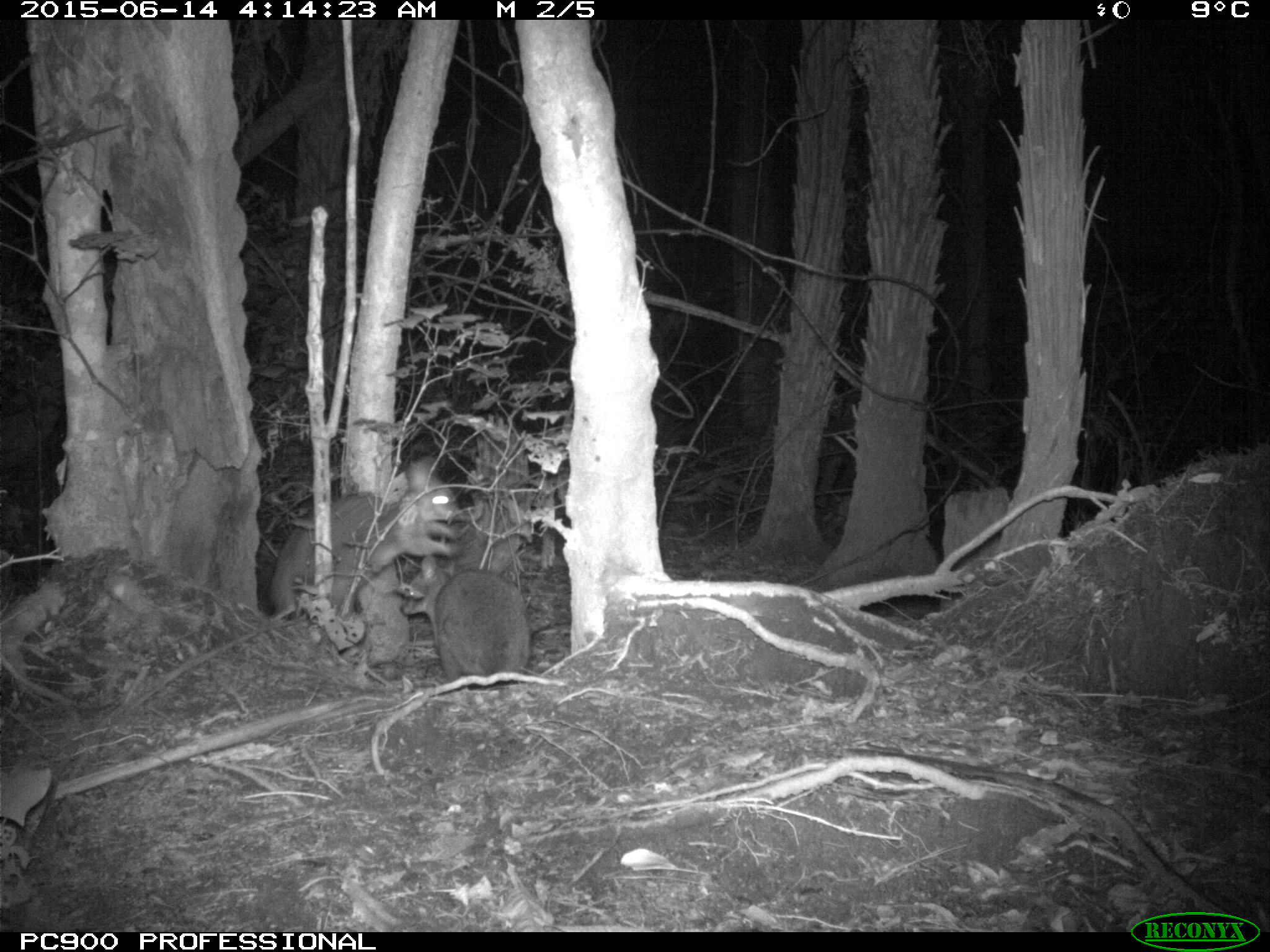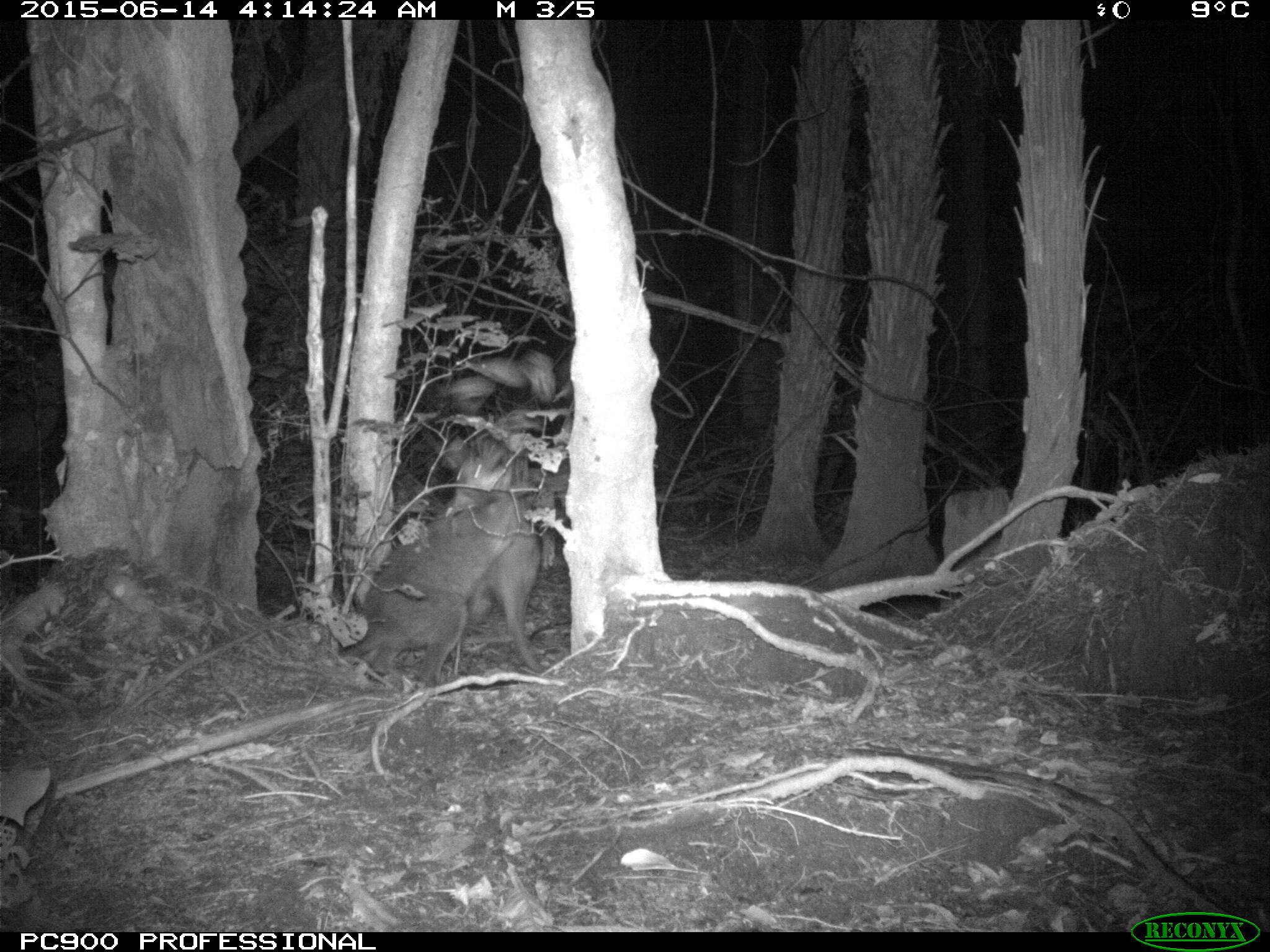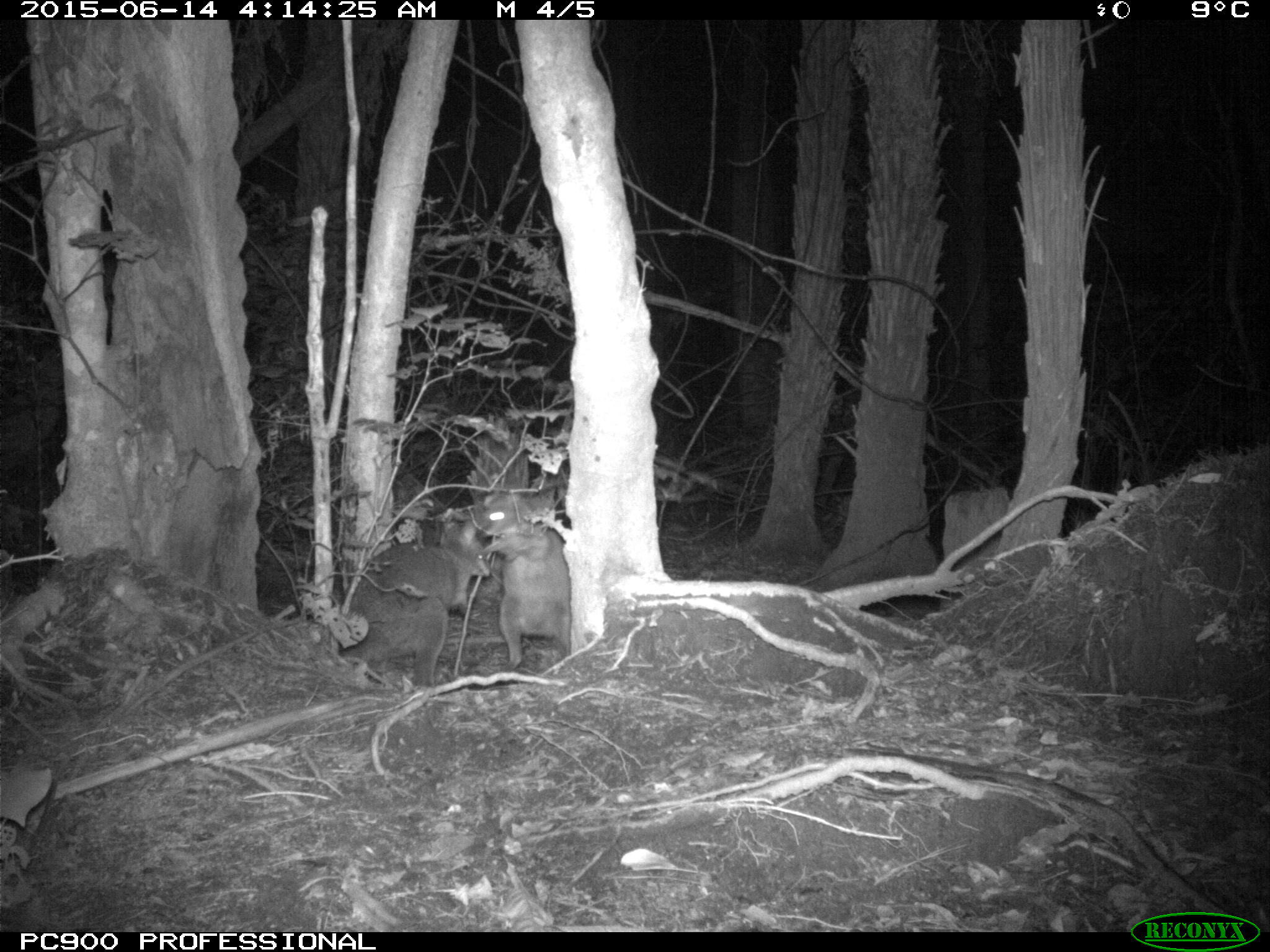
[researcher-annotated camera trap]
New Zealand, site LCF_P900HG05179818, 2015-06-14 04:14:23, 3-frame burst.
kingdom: Animalia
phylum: Chordata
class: Mammalia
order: Diprotodontia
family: Macropodidae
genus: Notamacropus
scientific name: Notamacropus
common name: wallaby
Wallaby (Notamacropus).